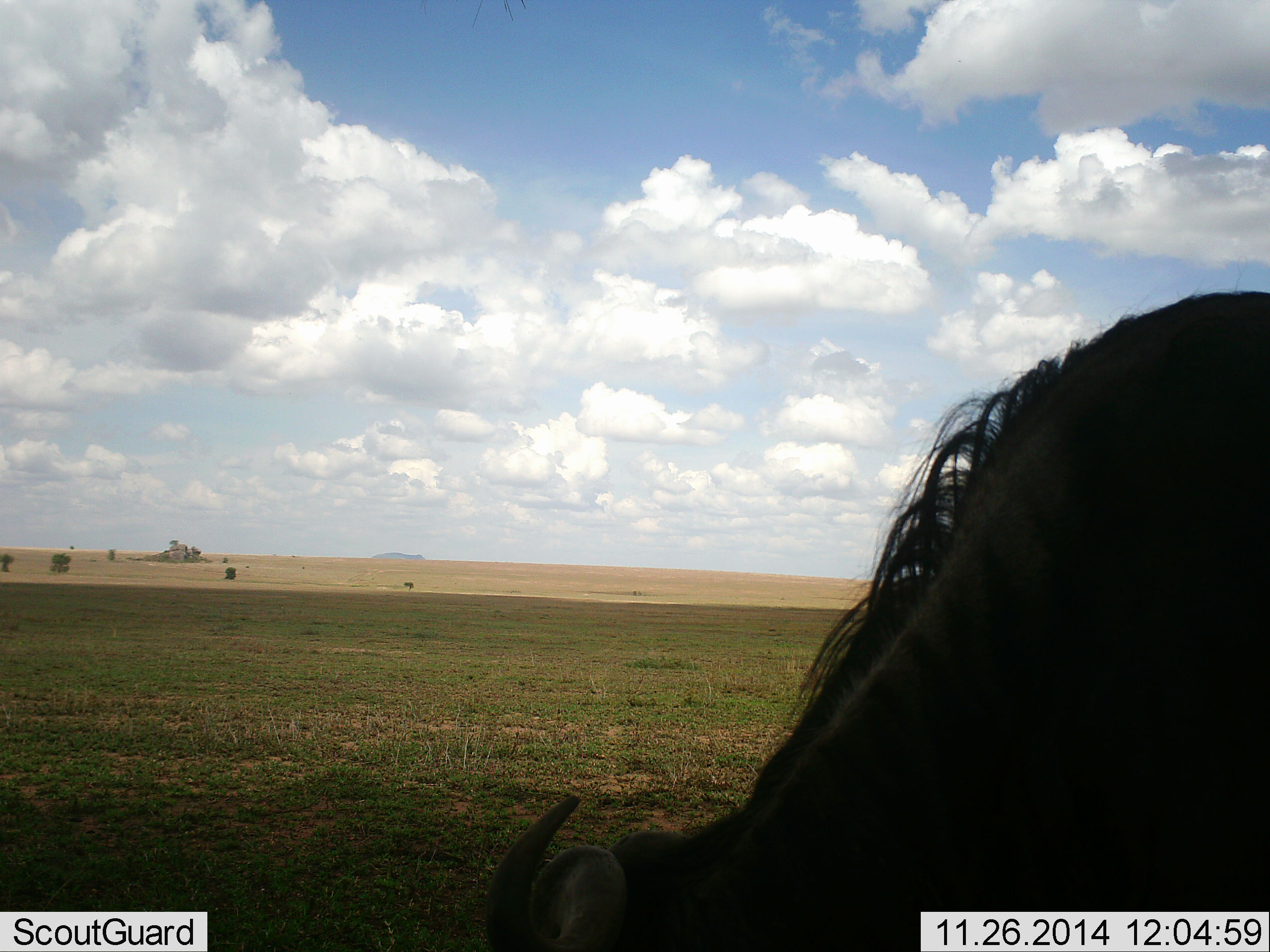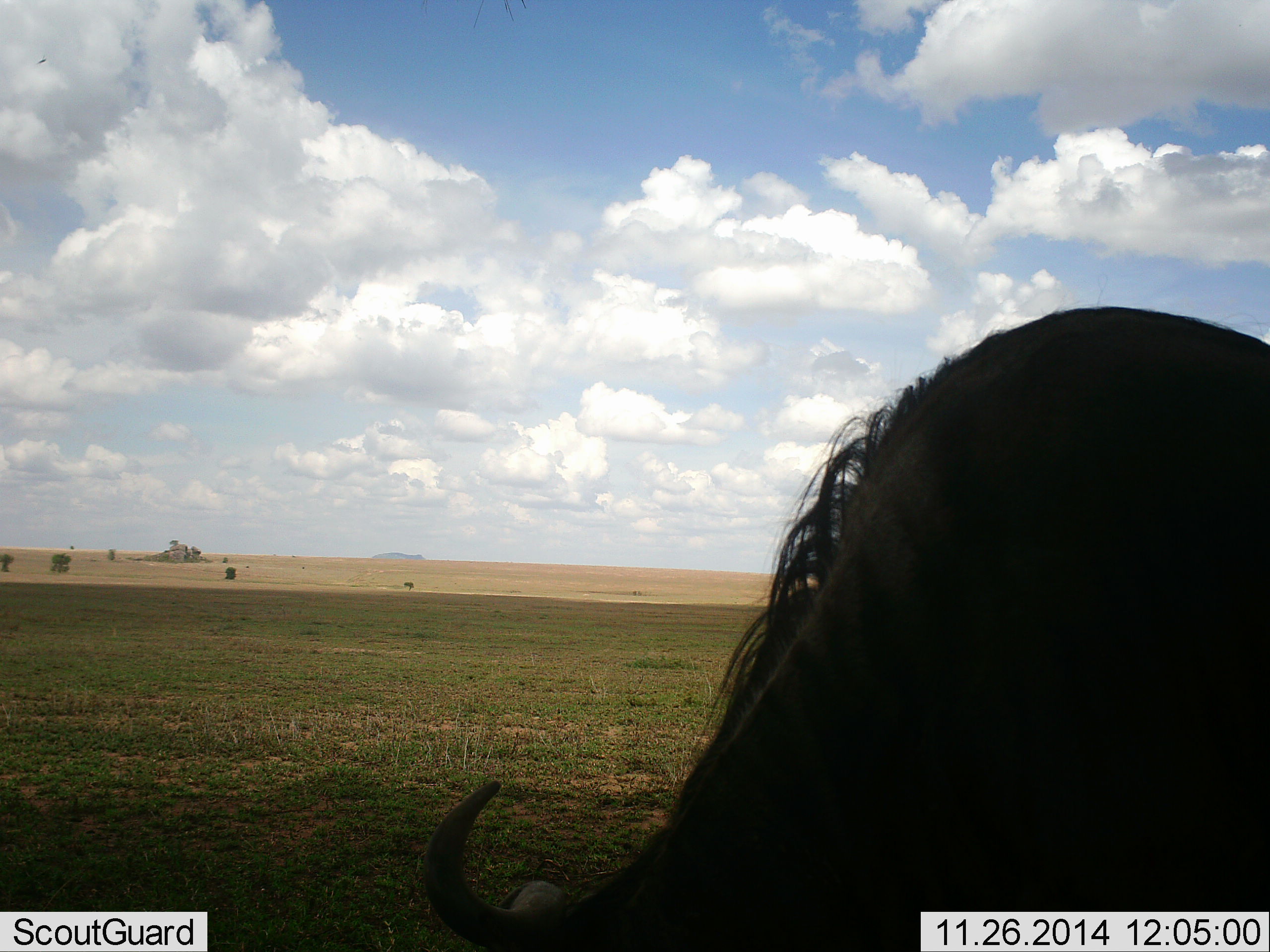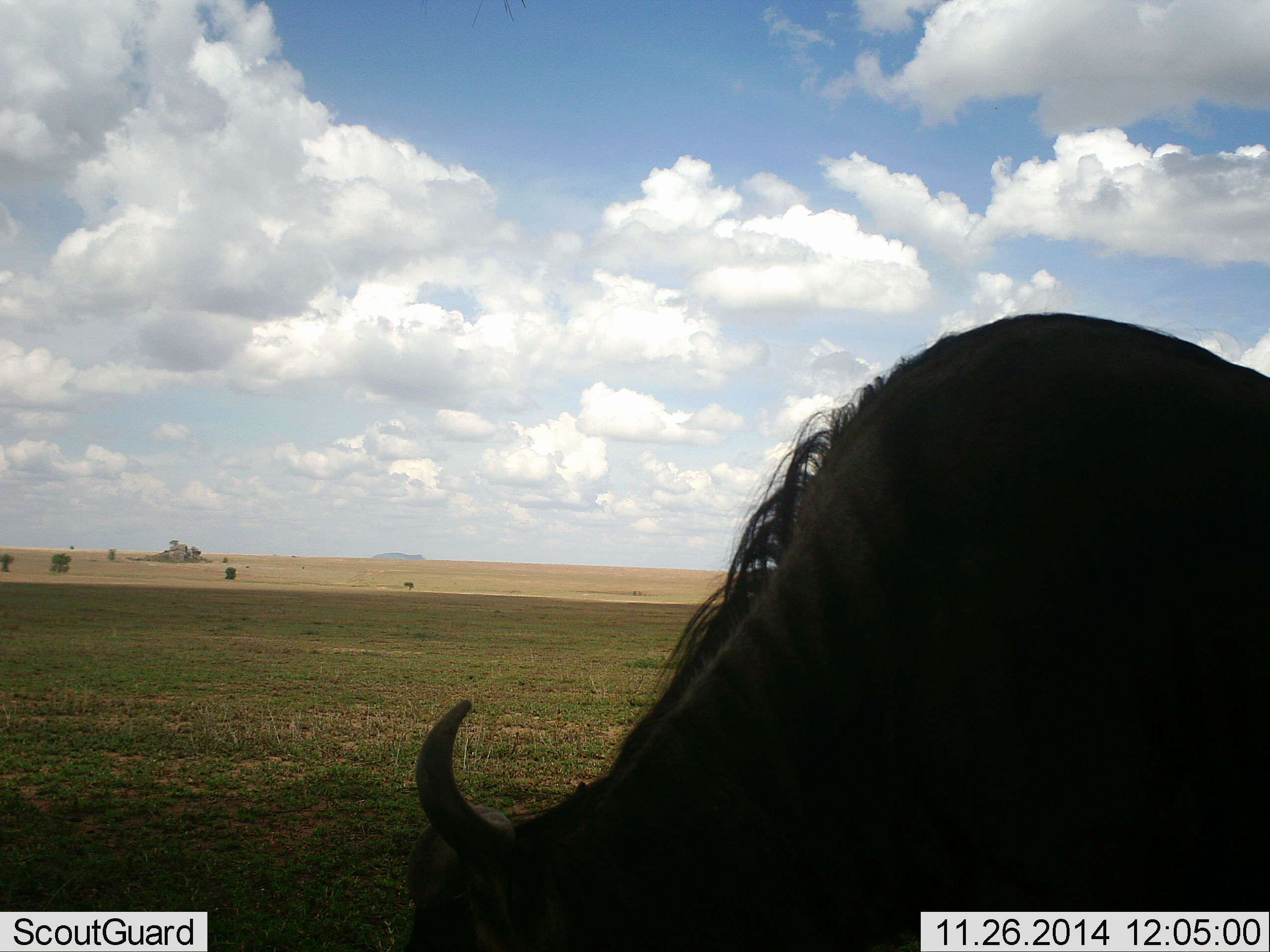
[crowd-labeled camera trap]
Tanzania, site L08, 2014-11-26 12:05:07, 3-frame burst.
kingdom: Animalia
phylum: Chordata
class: Mammalia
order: Artiodactyla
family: Bovidae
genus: Connochaetes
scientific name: Connochaetes taurinus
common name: blue wildebeest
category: wildebeest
Wildebeest (blue wildebeest) (Connochaetes taurinus), count 1. Behavior (volunteer vote fractions): standing 20%, resting 0%, moving 10%, interacting 0%. Young present (vote fraction): 0%. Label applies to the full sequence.